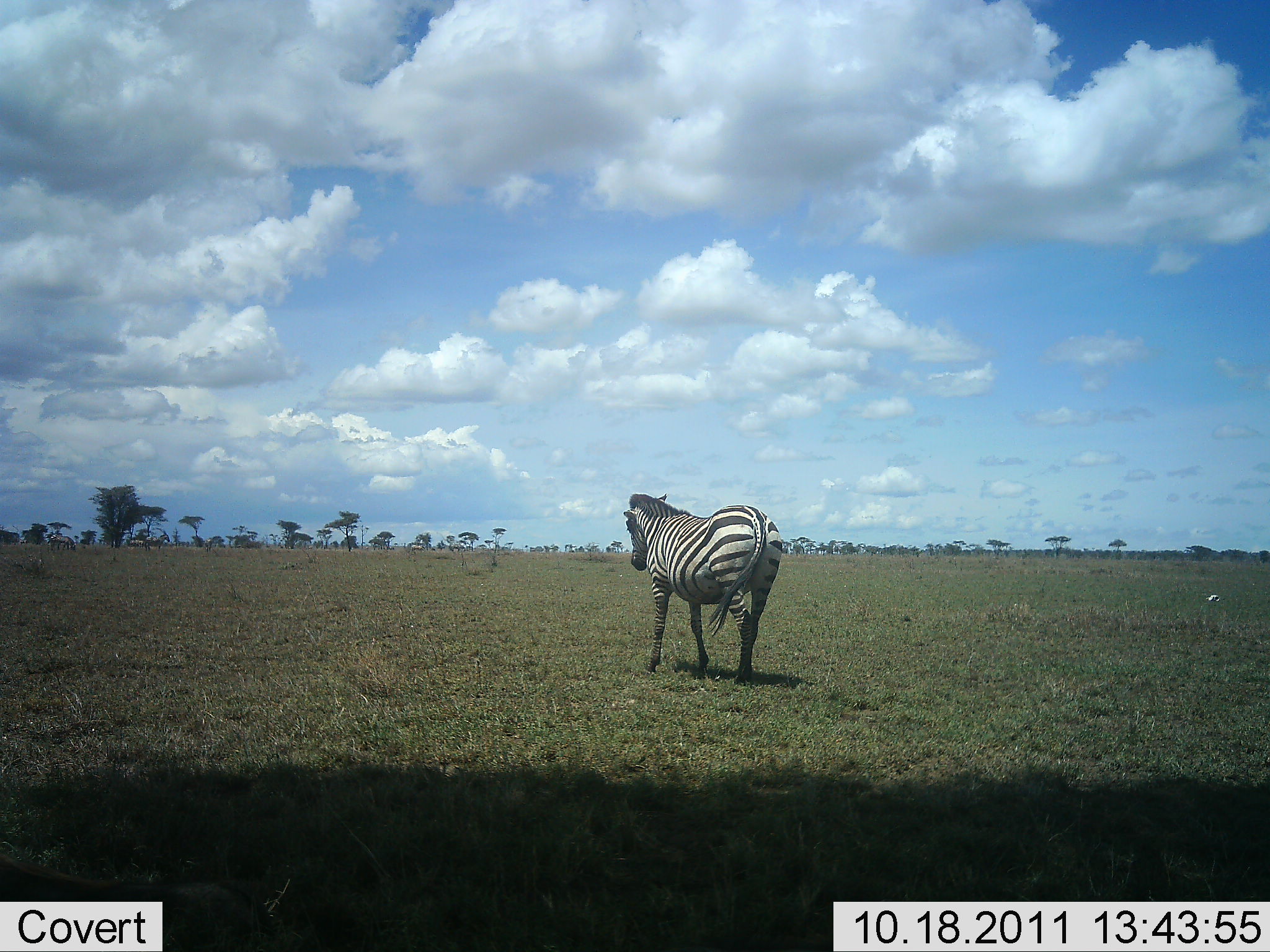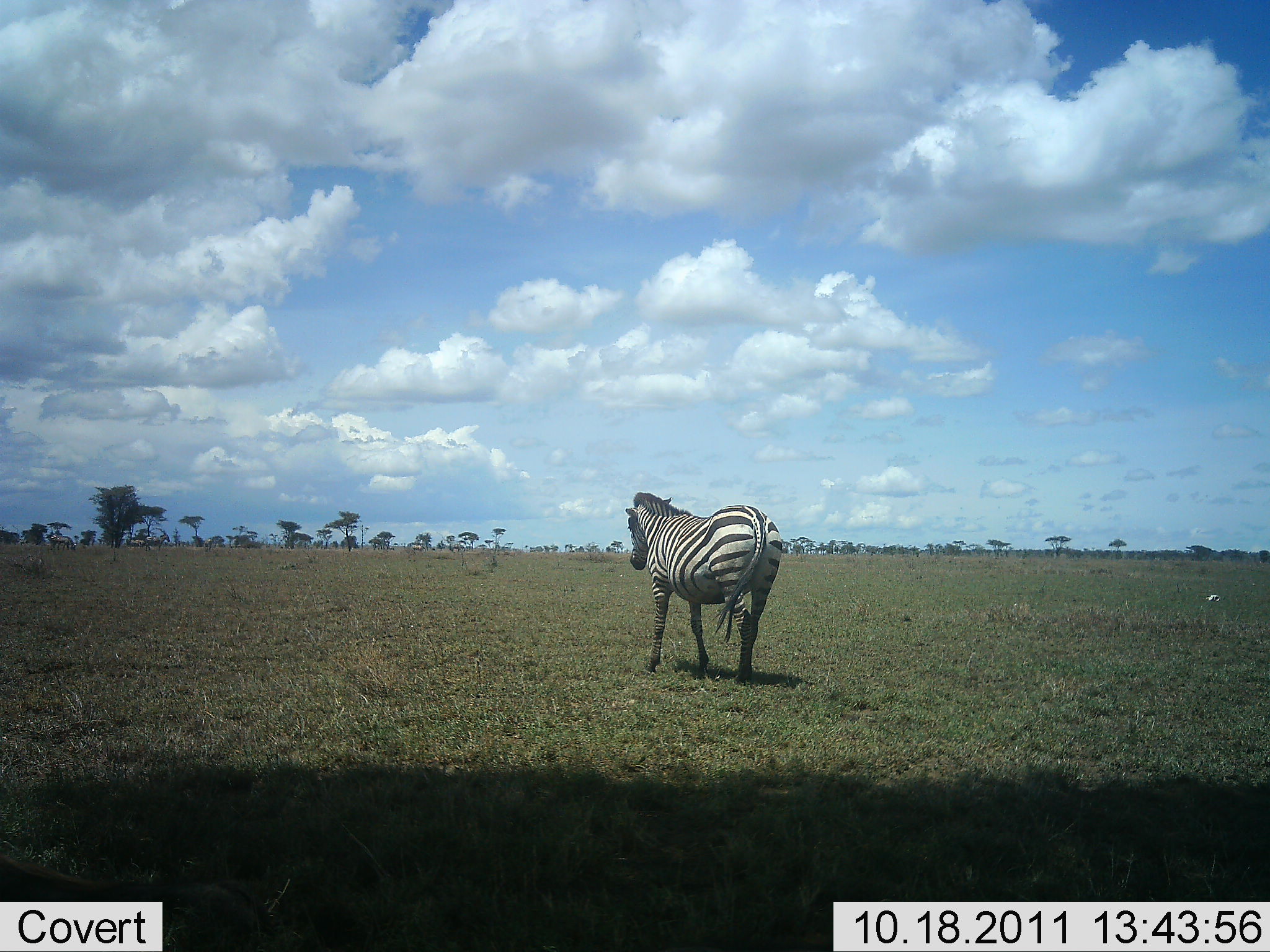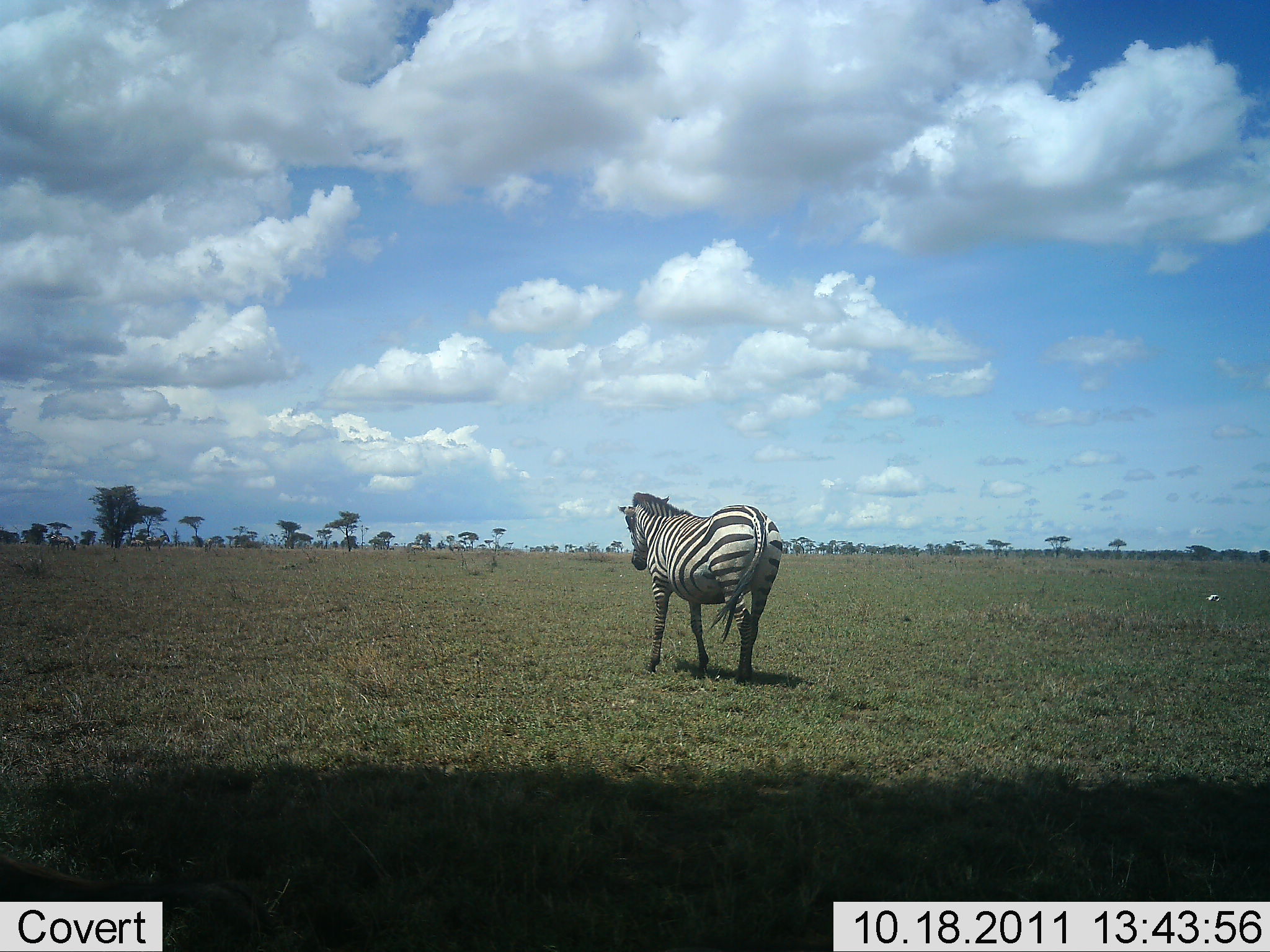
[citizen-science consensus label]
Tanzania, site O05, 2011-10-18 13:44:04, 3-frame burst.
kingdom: Animalia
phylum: Chordata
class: Mammalia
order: Perissodactyla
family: Equidae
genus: Equus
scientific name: Equus quagga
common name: plains zebra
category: zebra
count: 1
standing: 87%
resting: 0%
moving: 13%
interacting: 0%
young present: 0%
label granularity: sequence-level